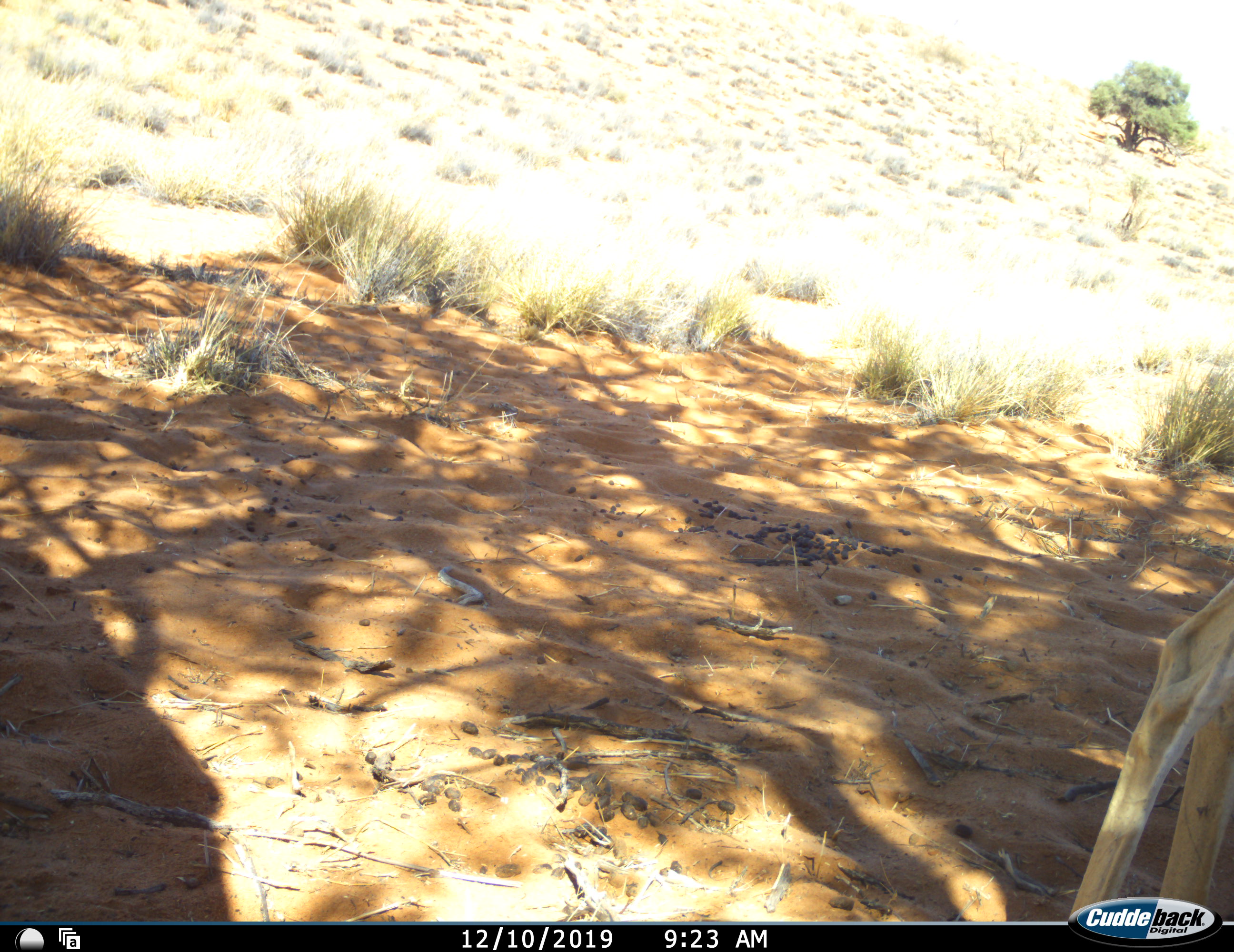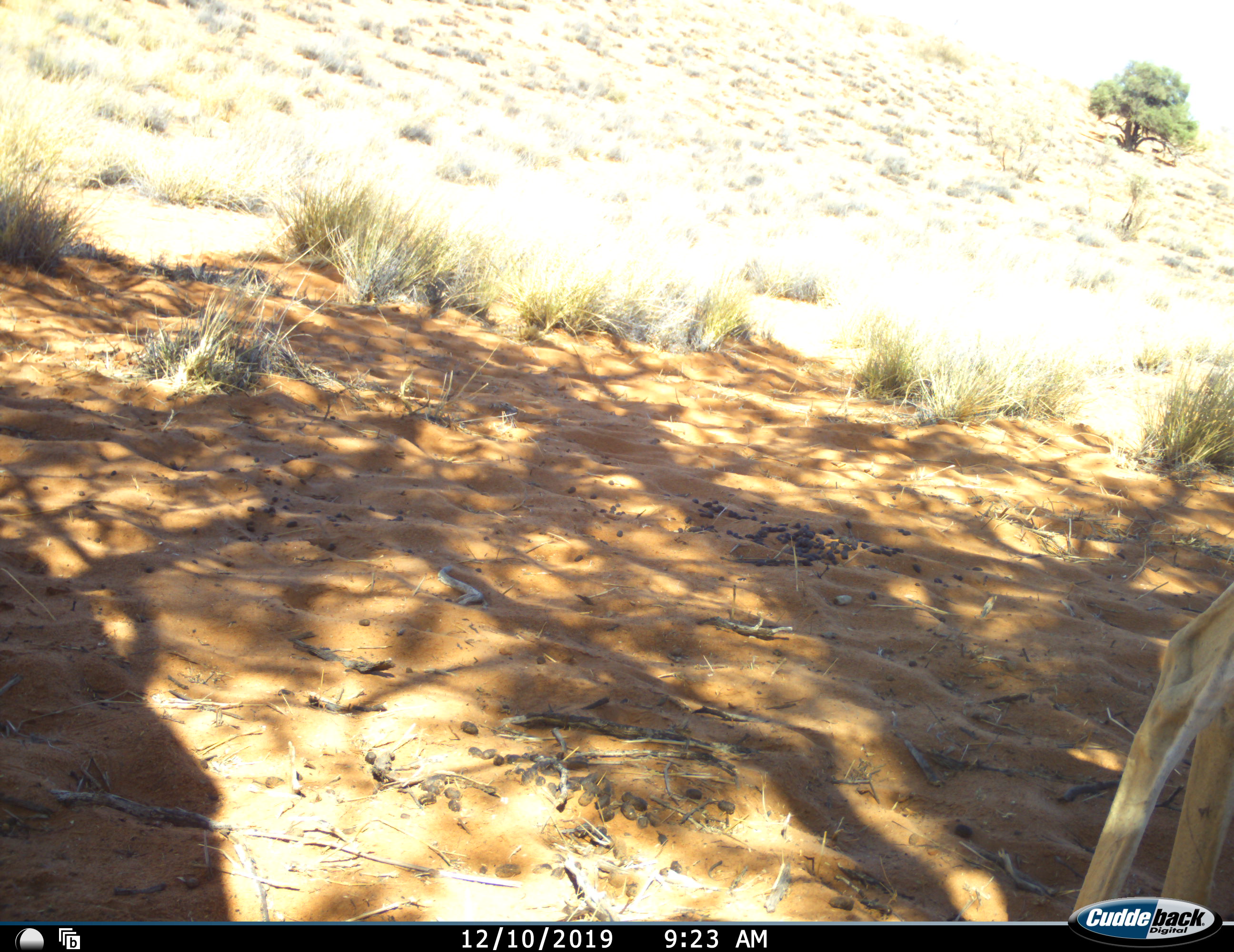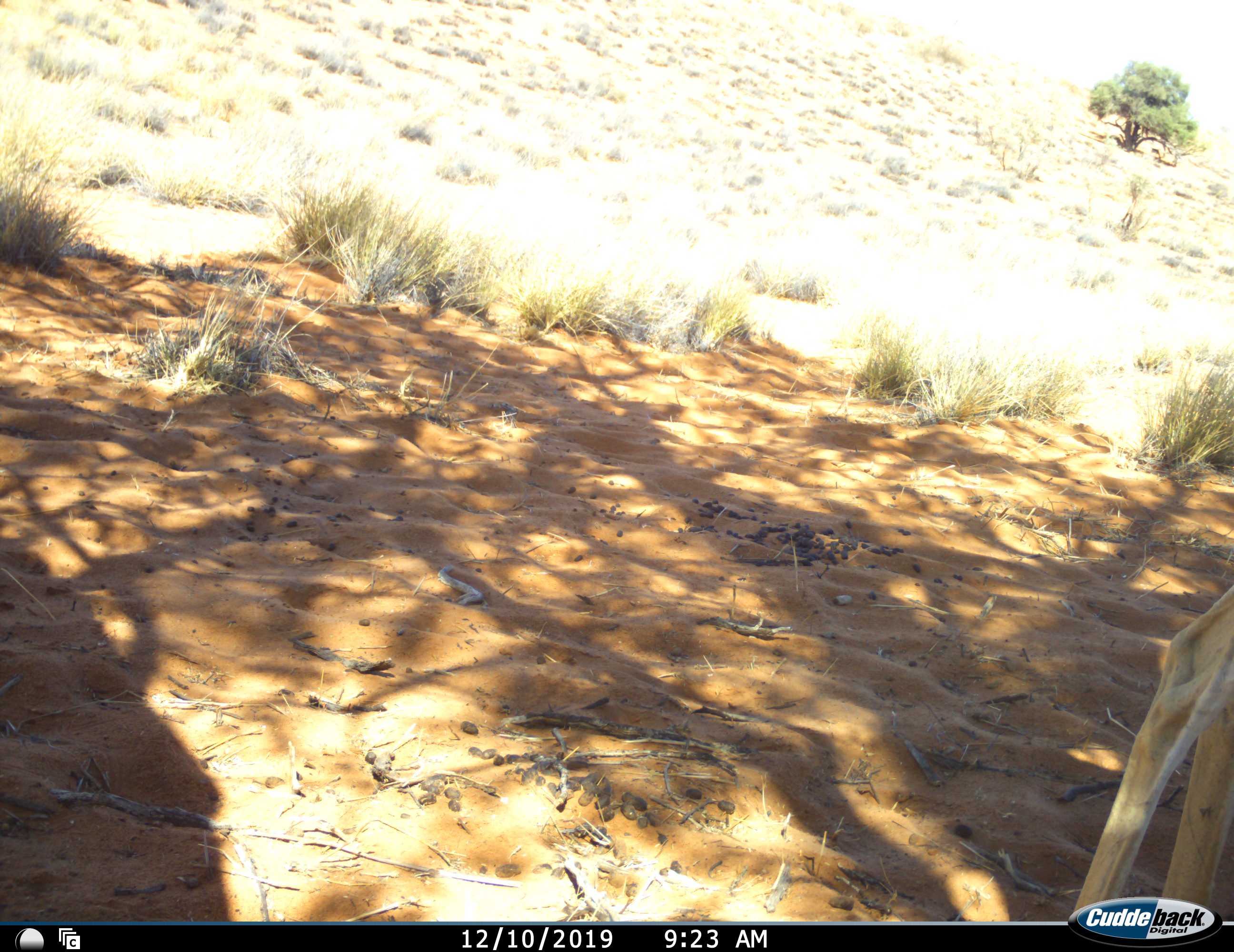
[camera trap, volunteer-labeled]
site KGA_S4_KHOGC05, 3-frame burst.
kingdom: Animalia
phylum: Chordata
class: Mammalia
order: Artiodactyla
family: Bovidae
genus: Antidorcas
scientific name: Antidorcas marsupialis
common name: springbok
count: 1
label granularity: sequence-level